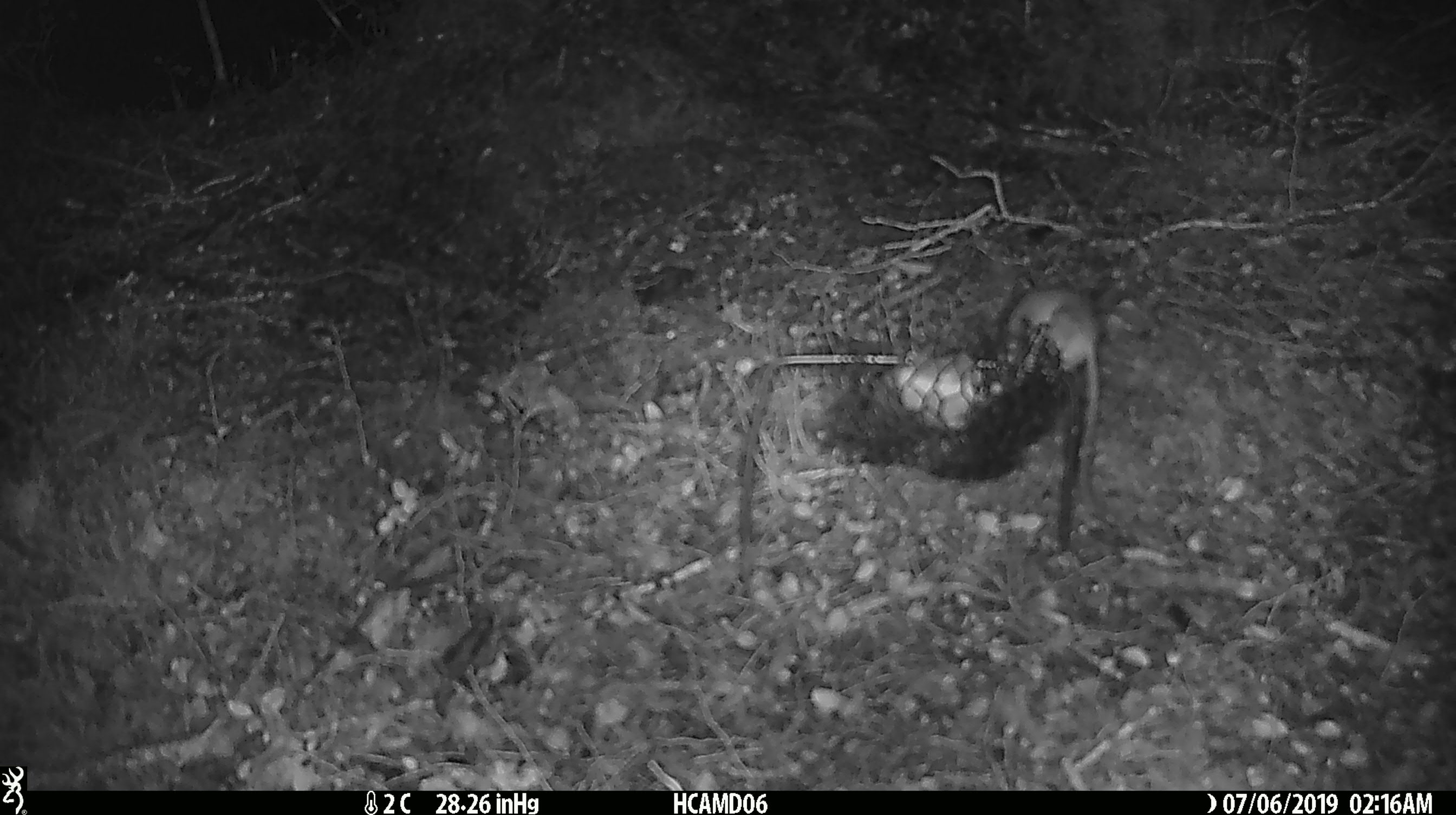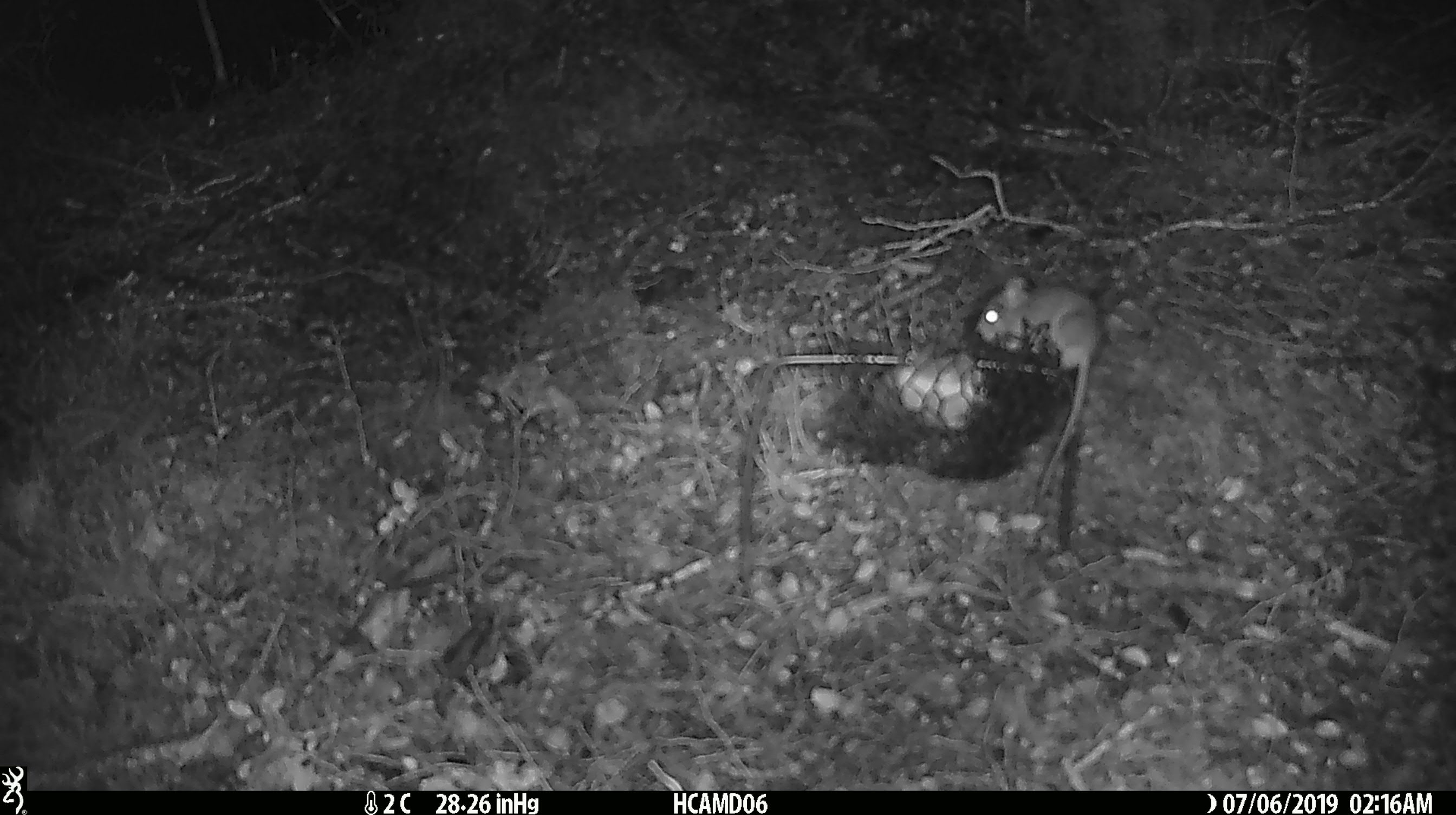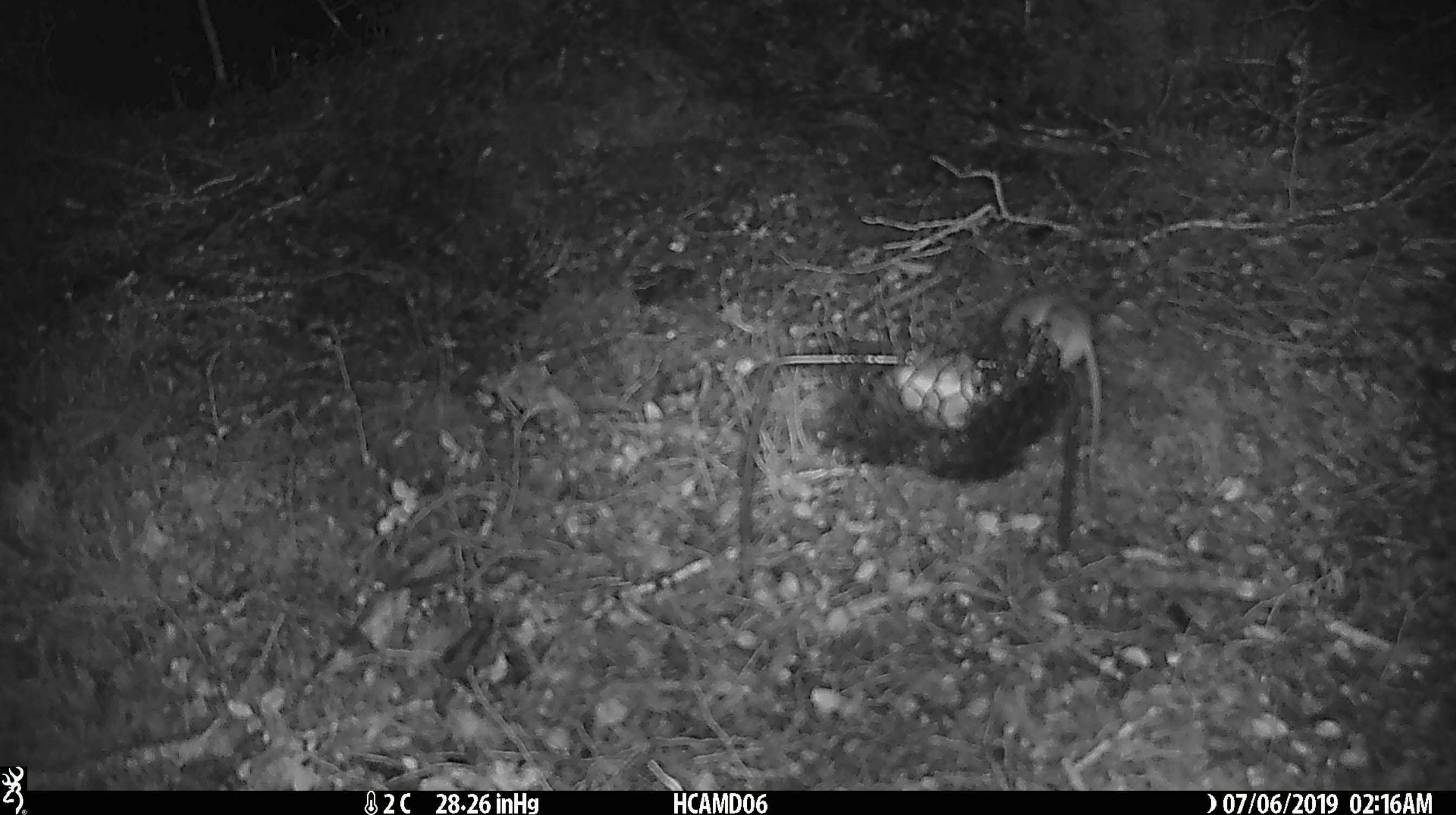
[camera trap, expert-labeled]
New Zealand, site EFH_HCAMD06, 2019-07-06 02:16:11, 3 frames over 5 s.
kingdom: Animalia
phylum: Chordata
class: Mammalia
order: Rodentia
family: Muridae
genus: Mus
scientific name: Mus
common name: mouse